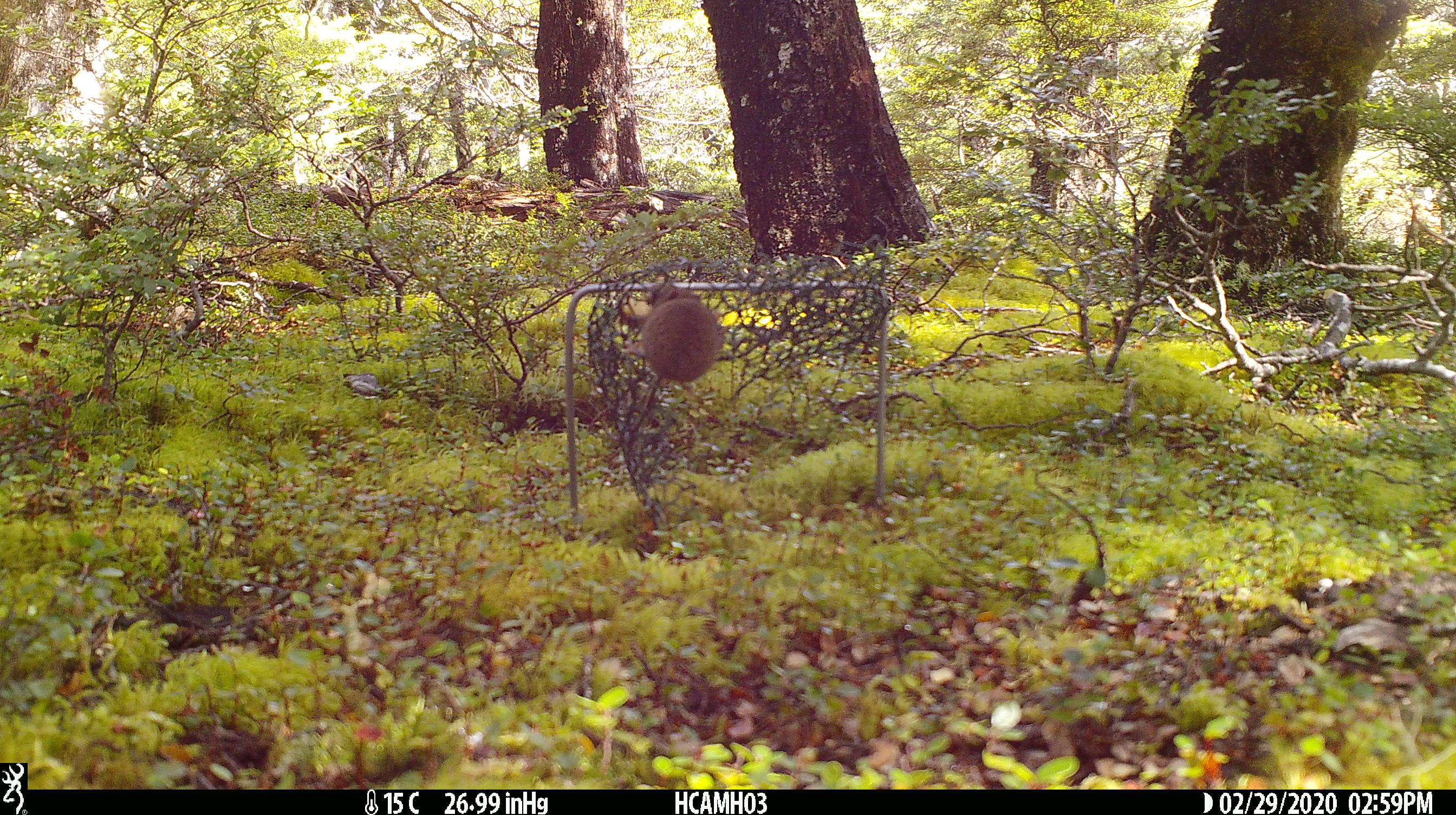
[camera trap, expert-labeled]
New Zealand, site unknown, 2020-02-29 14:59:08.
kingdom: Animalia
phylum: Chordata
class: Mammalia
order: Rodentia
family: Muridae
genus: Mus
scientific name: Mus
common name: mouse